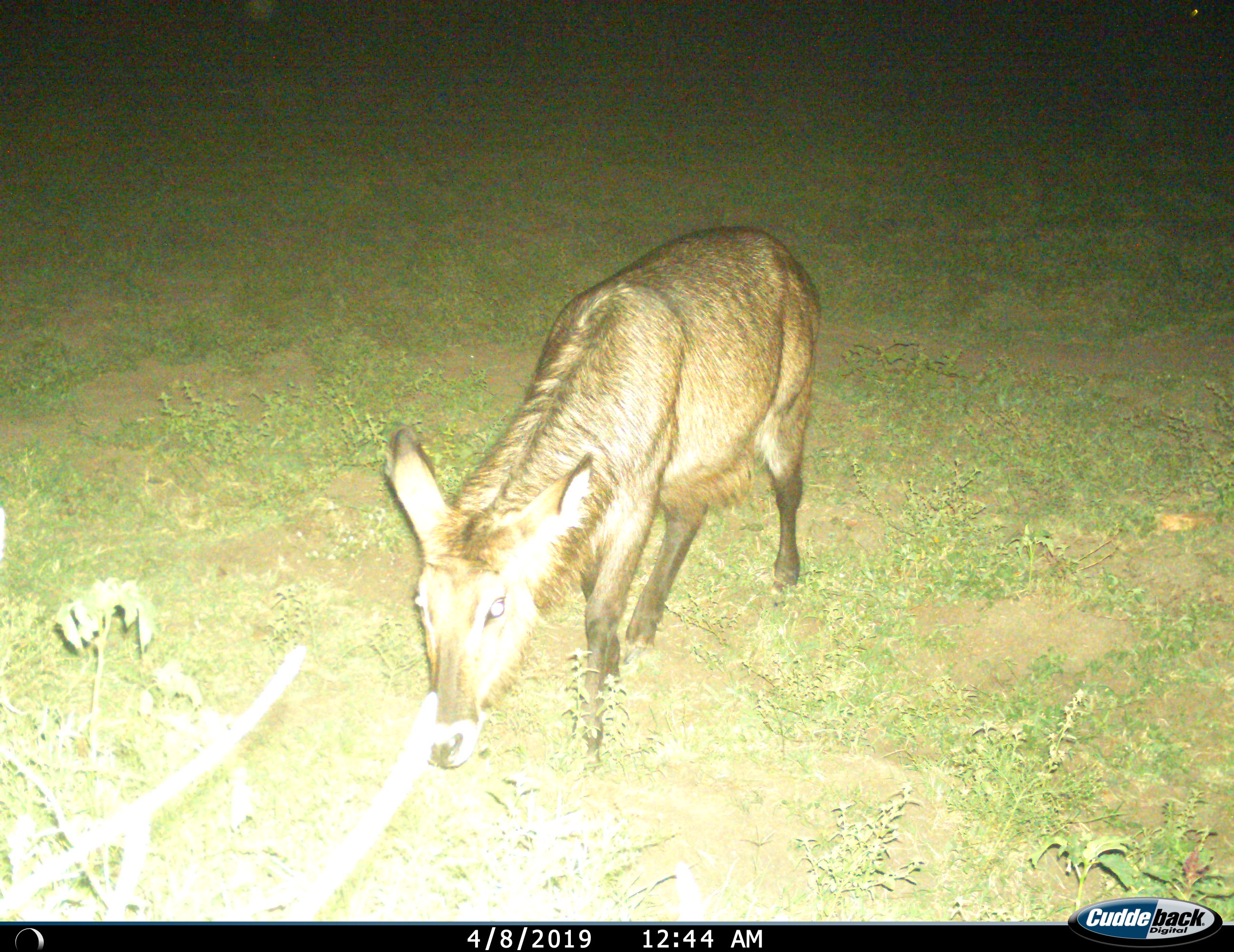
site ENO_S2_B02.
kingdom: Animalia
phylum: Chordata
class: Mammalia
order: Artiodactyla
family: Bovidae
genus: Kobus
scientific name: Kobus ellipsiprymnus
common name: waterbuck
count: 1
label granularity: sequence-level